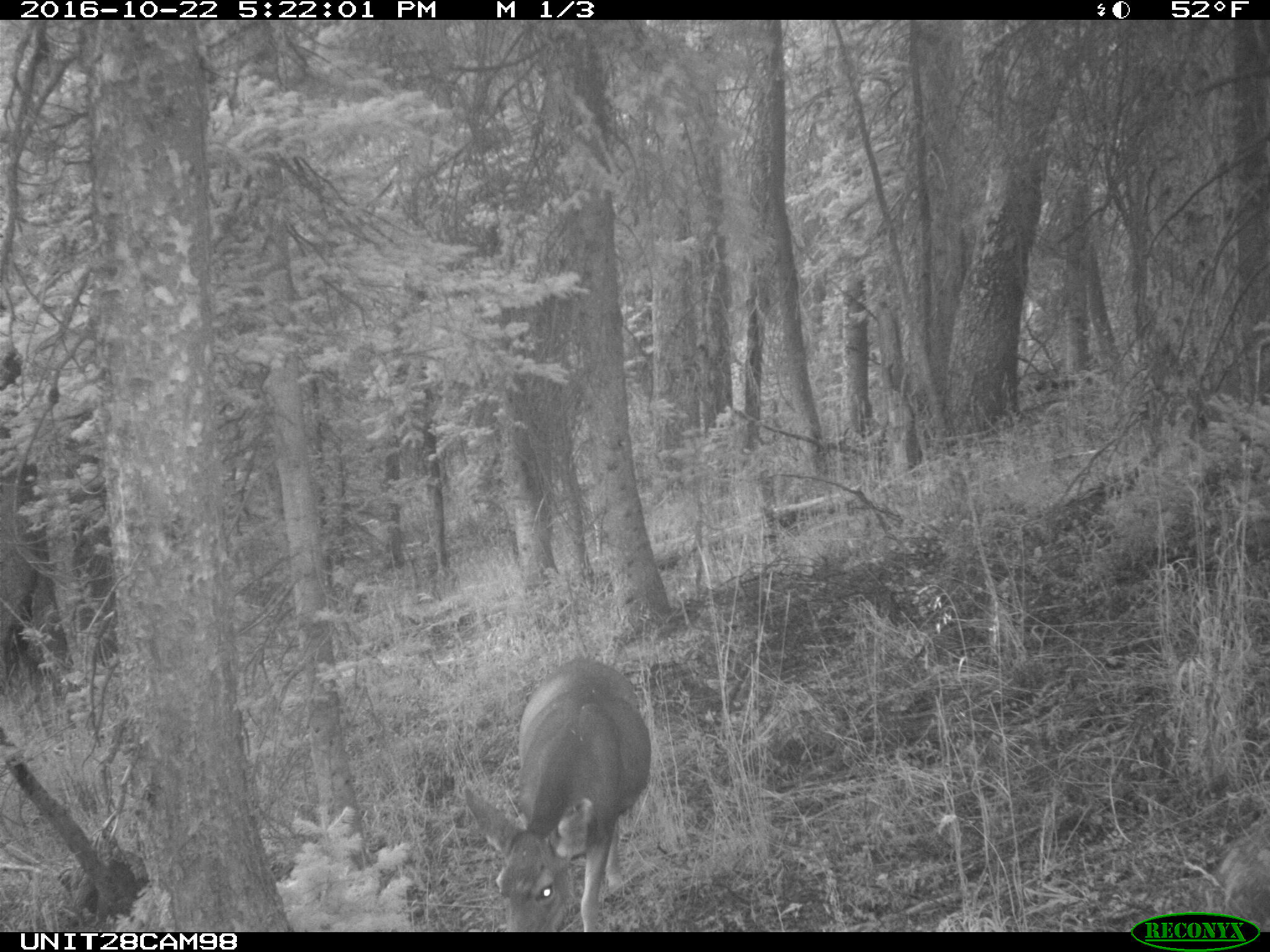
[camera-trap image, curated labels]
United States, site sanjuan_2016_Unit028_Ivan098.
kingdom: Animalia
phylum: Chordata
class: Mammalia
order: Artiodactyla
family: Cervidae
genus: Odocoileus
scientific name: Odocoileus hemionus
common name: mule deer